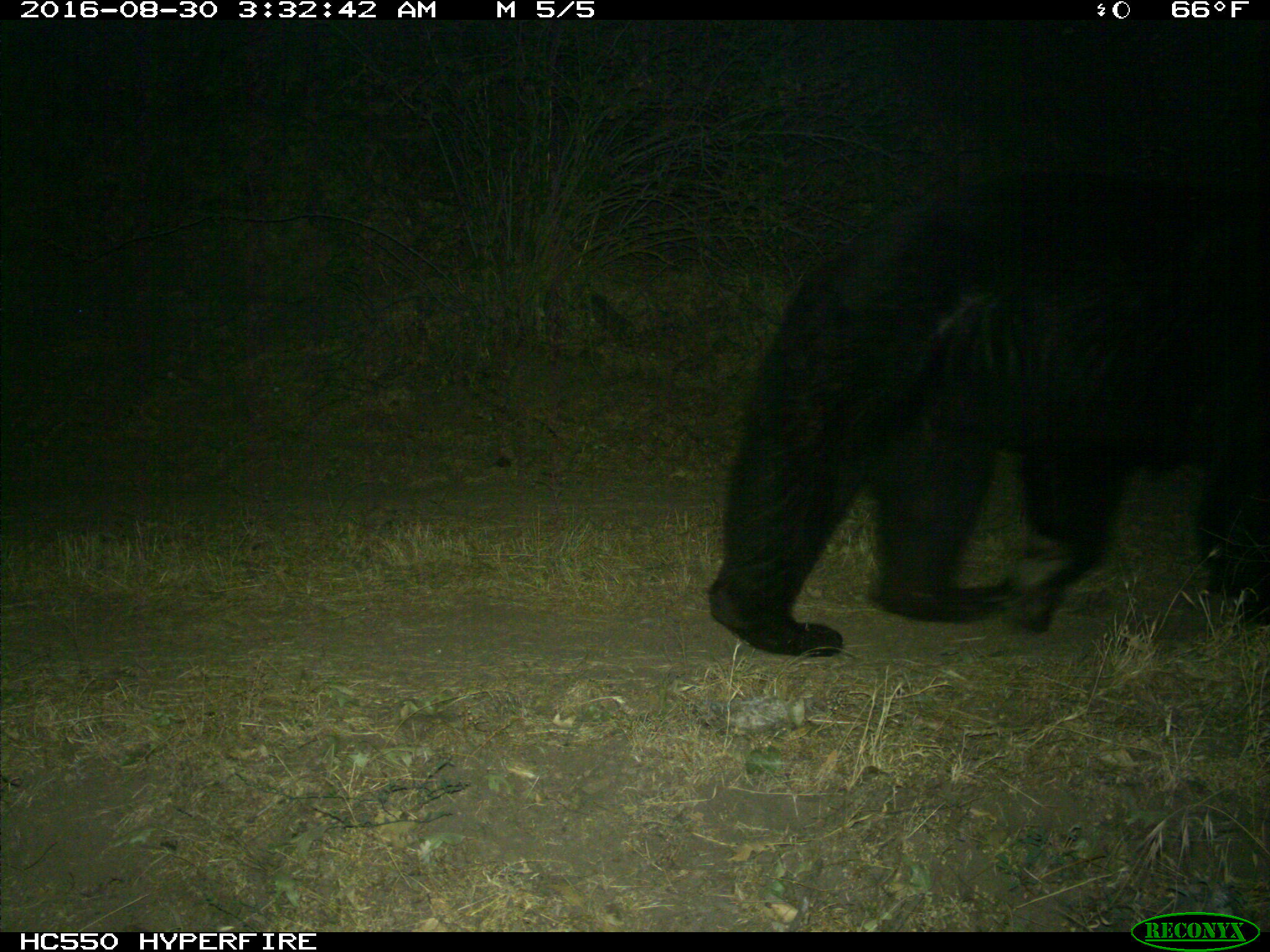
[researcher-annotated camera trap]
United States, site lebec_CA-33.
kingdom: Animalia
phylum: Chordata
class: Mammalia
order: Carnivora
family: Ursidae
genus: Ursus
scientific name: Ursus americanus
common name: american black bear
Ursus americanus (american black bear).